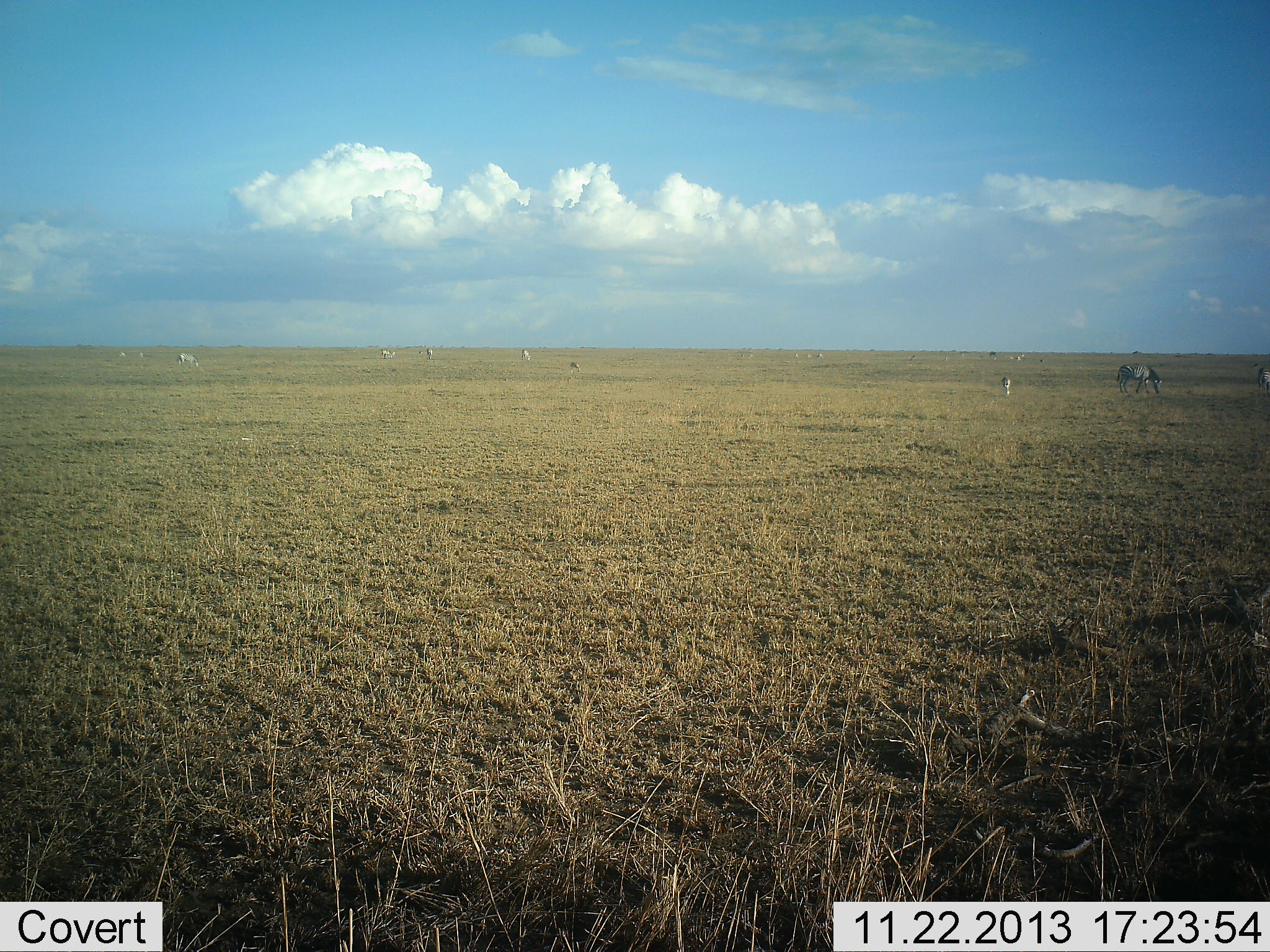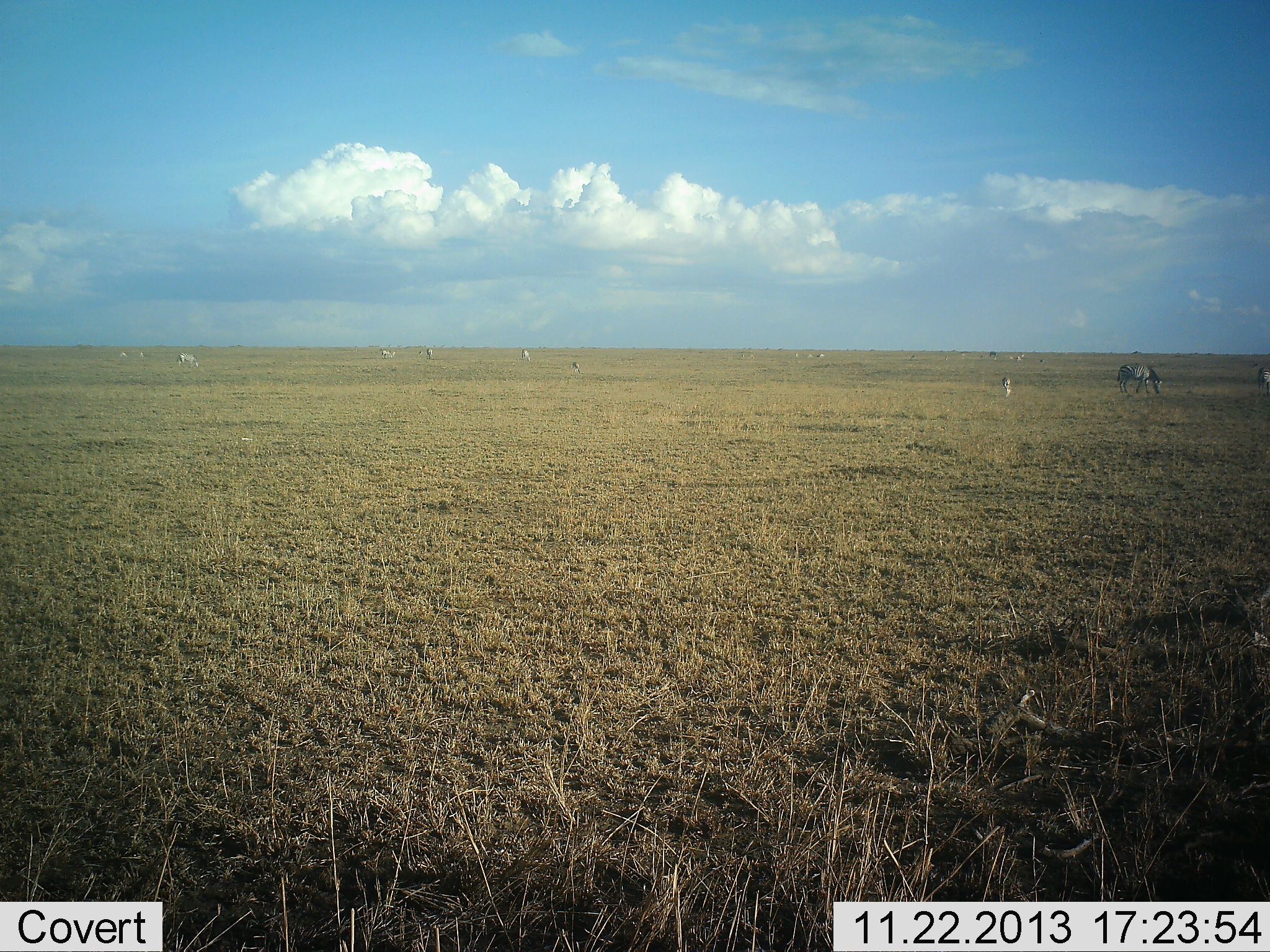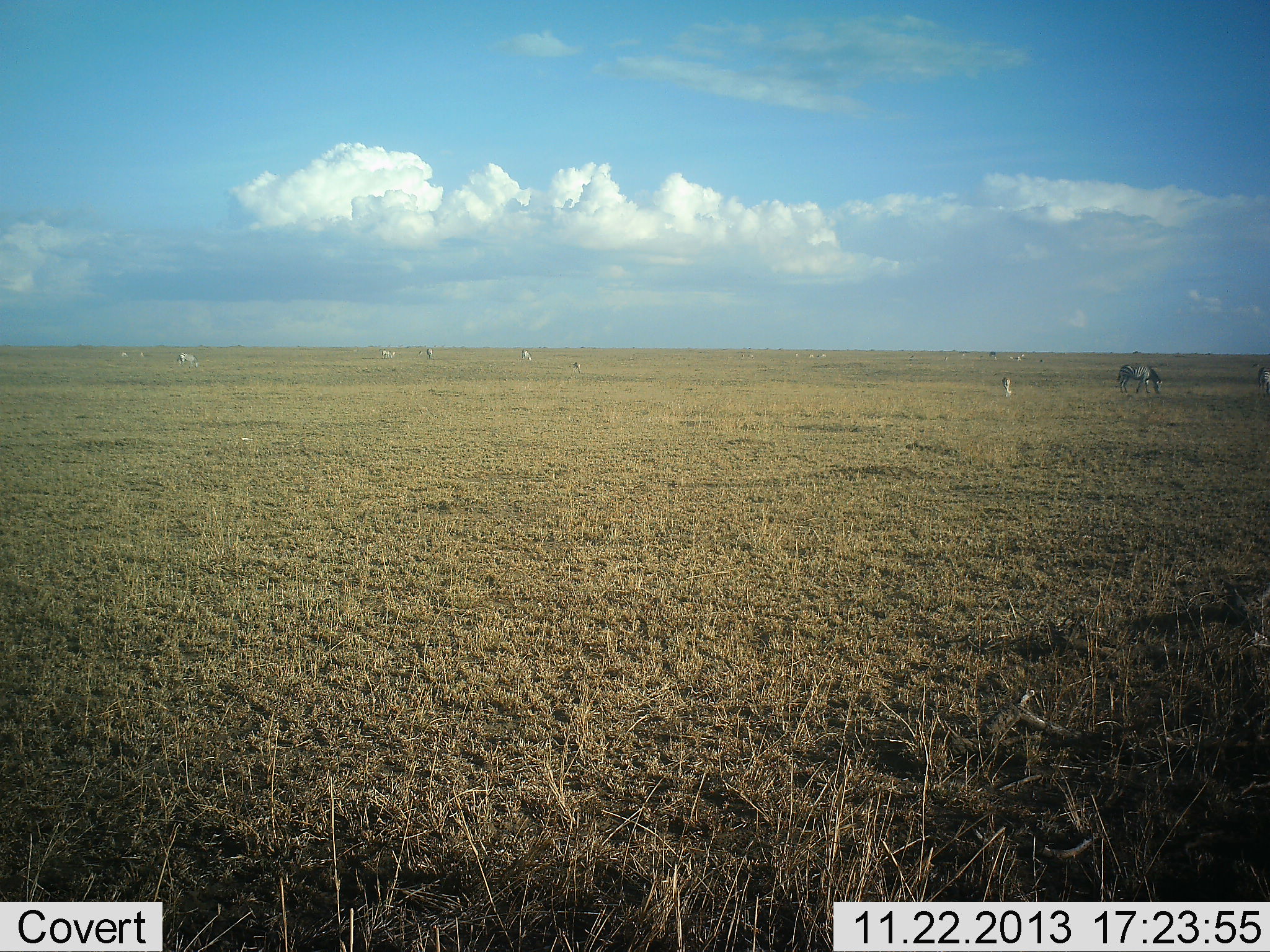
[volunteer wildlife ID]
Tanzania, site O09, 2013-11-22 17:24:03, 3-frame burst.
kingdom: Animalia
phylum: Chordata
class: Mammalia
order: Perissodactyla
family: Equidae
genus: Equus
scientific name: Equus quagga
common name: plains zebra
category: zebra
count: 2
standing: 56%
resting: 0%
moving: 0%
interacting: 0%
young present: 0%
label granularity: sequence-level